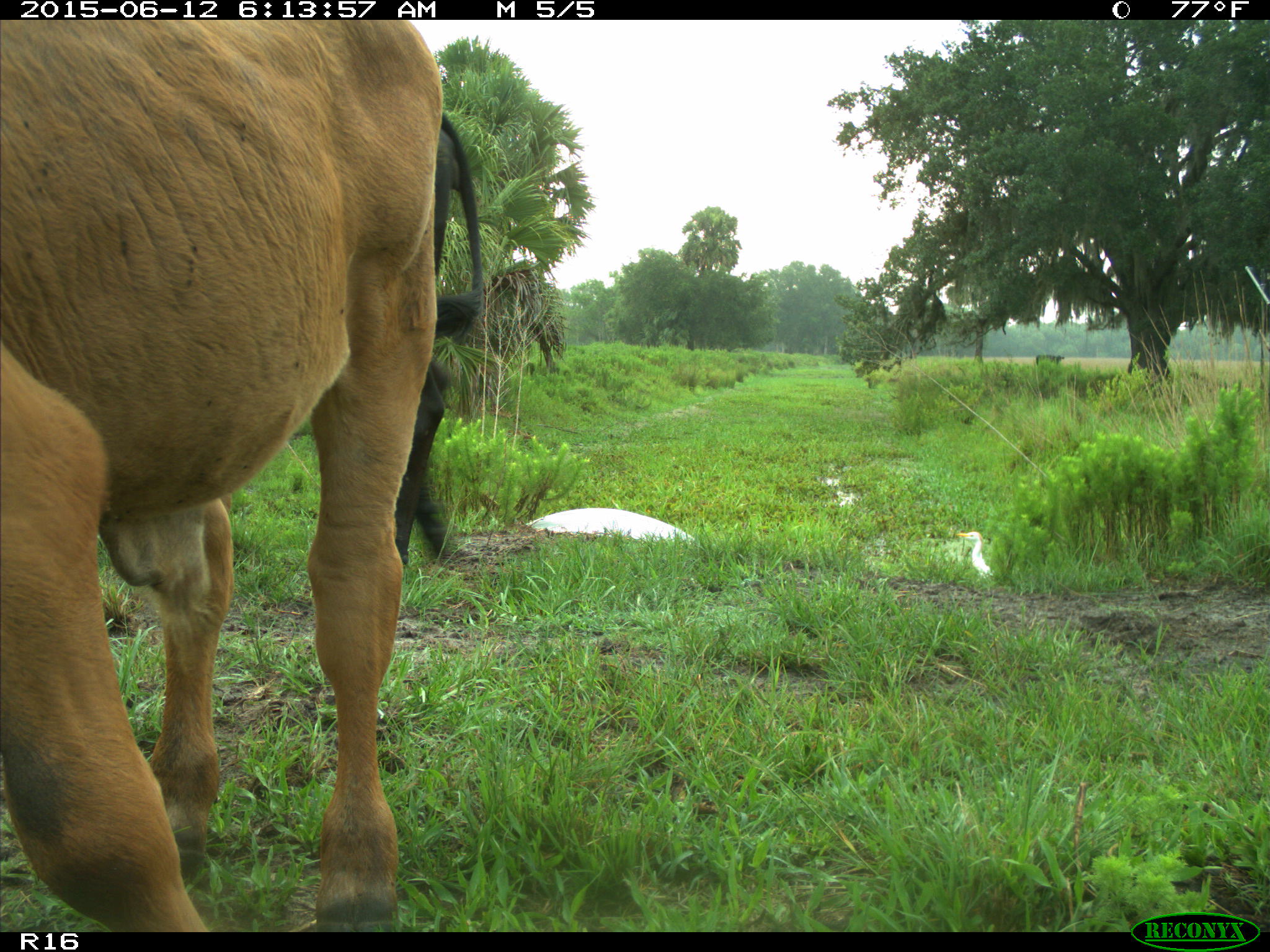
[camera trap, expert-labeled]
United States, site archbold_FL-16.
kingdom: Animalia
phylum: Chordata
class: Mammalia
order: Artiodactyla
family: Bovidae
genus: Bos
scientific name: Bos taurus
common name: domestic cow